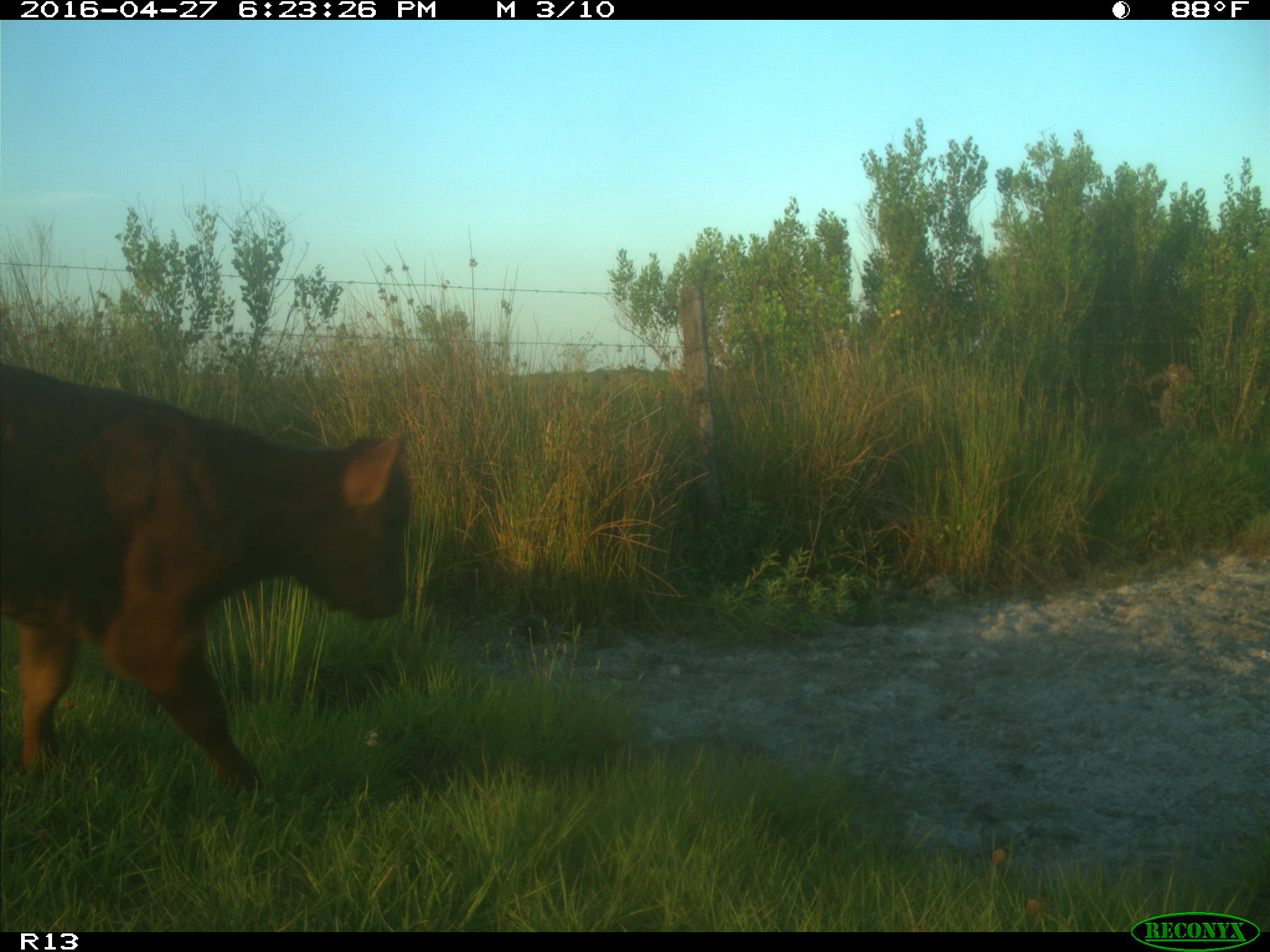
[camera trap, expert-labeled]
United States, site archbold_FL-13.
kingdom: Animalia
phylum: Chordata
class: Mammalia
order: Artiodactyla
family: Bovidae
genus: Bos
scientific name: Bos taurus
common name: domestic cow